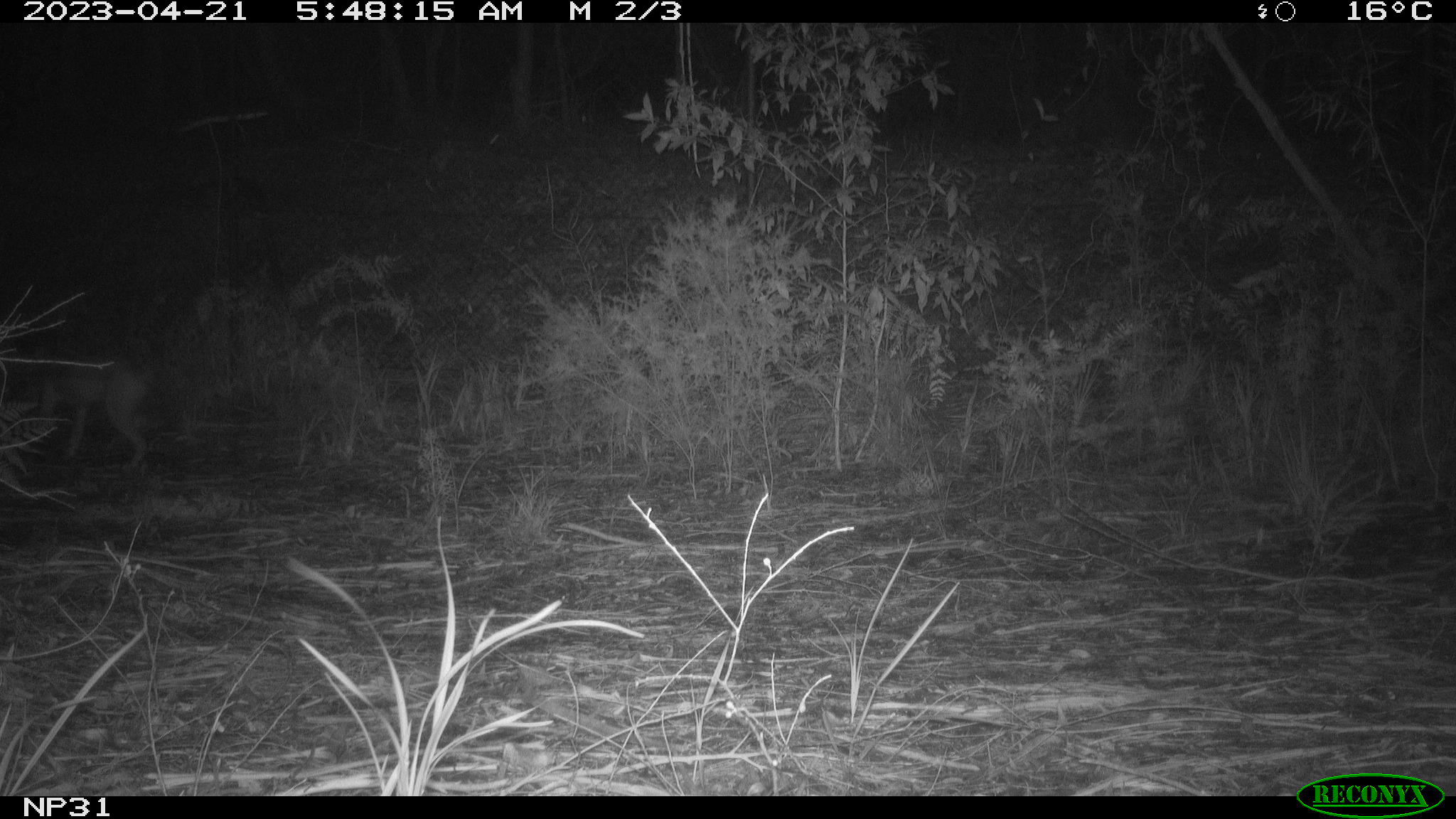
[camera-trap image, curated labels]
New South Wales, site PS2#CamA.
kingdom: Animalia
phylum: Chordata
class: Mammalia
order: Carnivora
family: Canidae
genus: Canis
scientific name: Canis familiaris dingo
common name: dingo